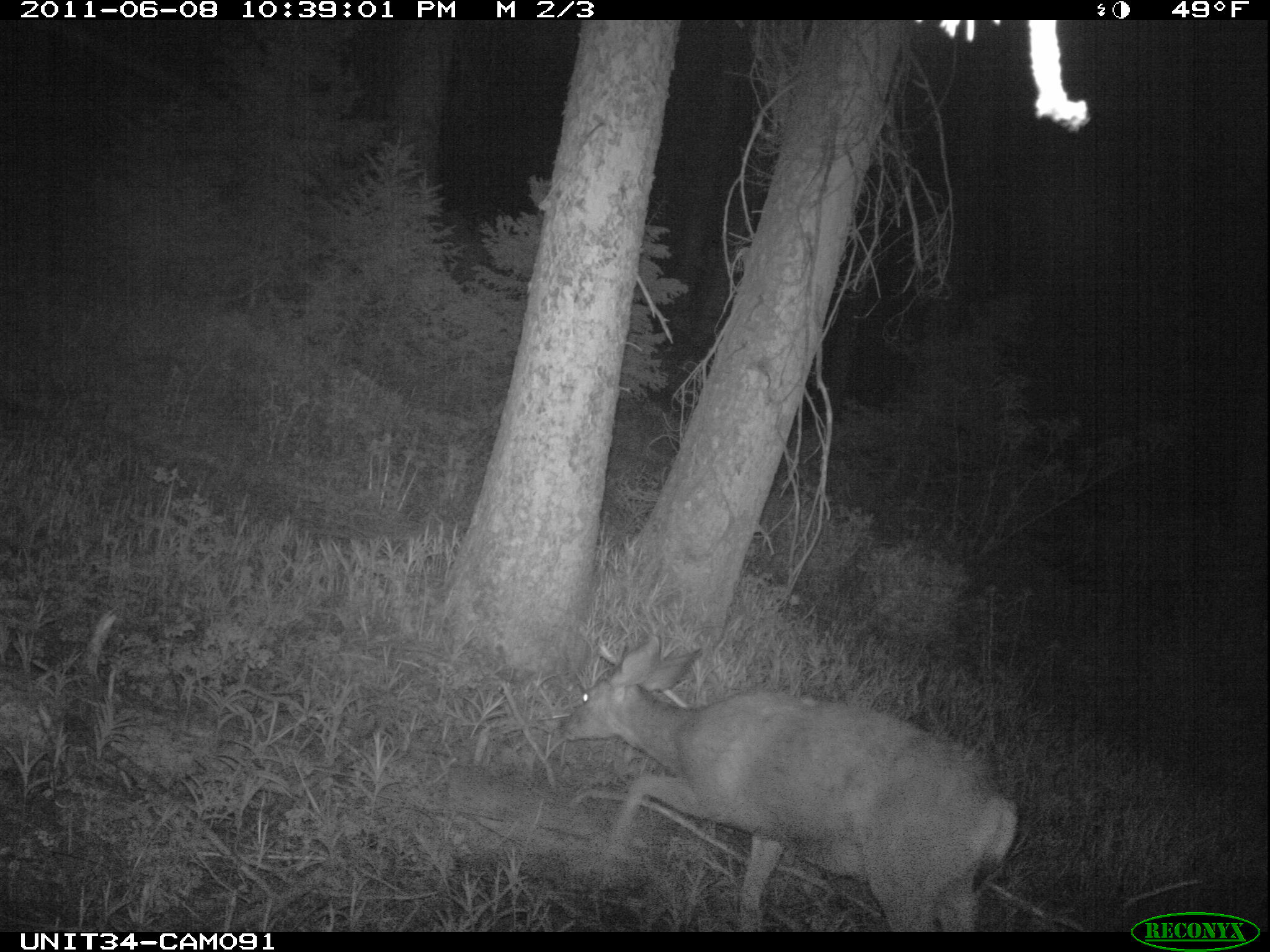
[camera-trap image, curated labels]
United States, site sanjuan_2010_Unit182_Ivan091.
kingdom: Animalia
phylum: Chordata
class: Mammalia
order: Artiodactyla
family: Cervidae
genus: Odocoileus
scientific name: Odocoileus hemionus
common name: mule deer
Odocoileus hemionus (mule deer).